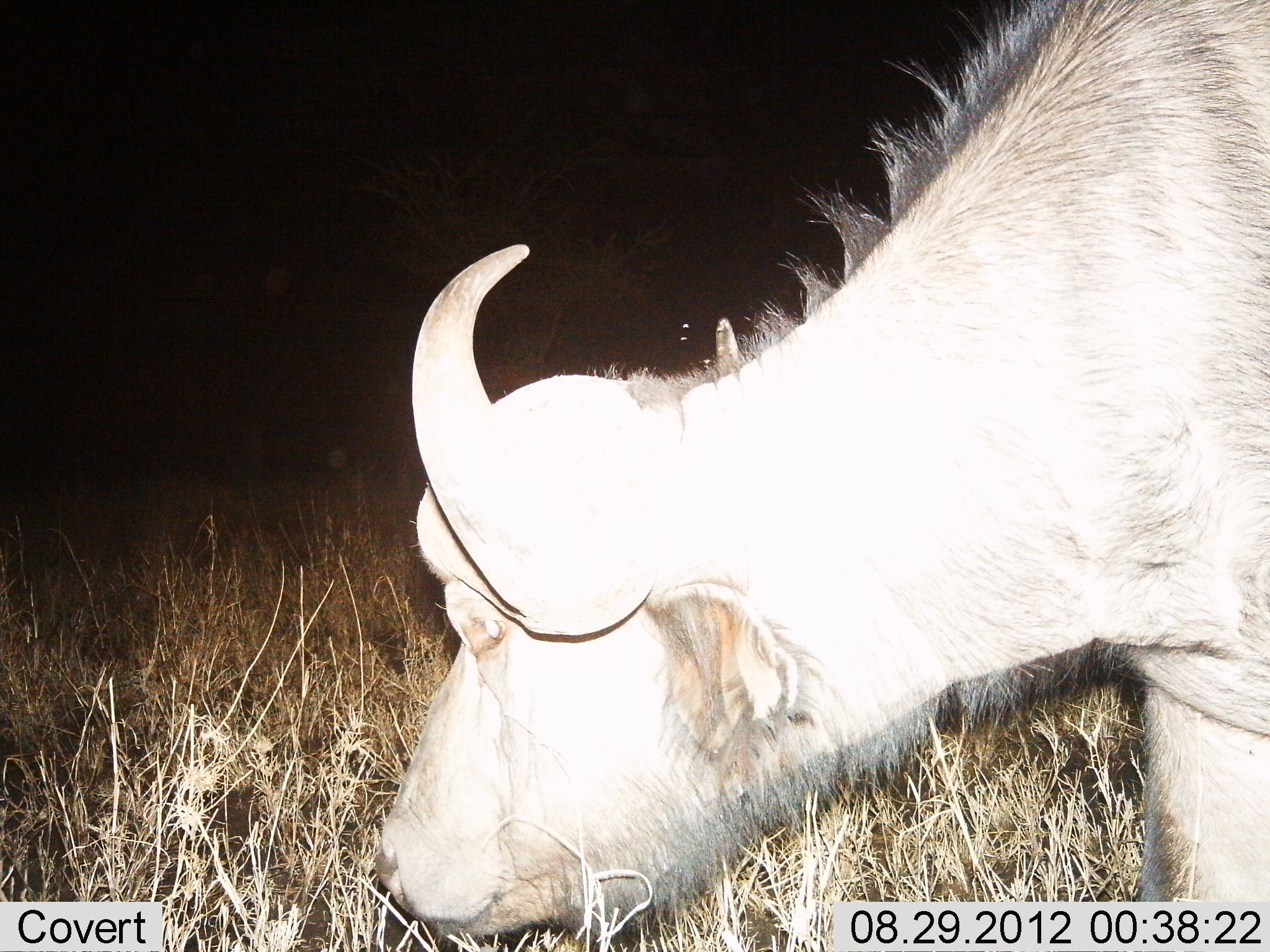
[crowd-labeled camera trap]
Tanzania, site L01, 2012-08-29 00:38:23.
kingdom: Animalia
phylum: Chordata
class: Mammalia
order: Artiodactyla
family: Bovidae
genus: Syncerus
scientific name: Syncerus caffer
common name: cape buffalo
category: buffalo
Buffalo (cape buffalo) (Syncerus caffer), count 1. Behavior (volunteer vote fractions): standing 10%, resting 0%, moving 0%, interacting 0%. Young present (vote fraction): 0%. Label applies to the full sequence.